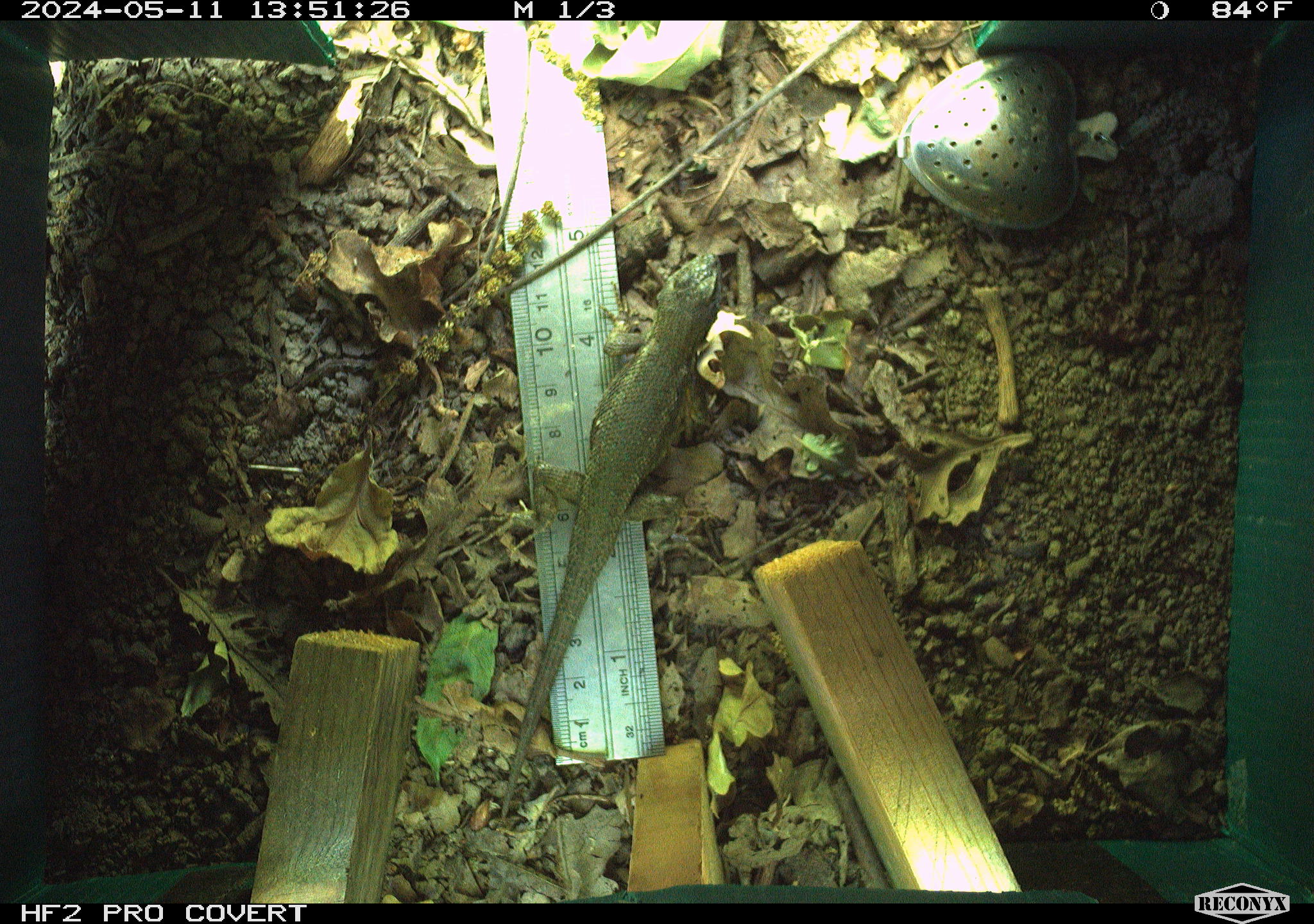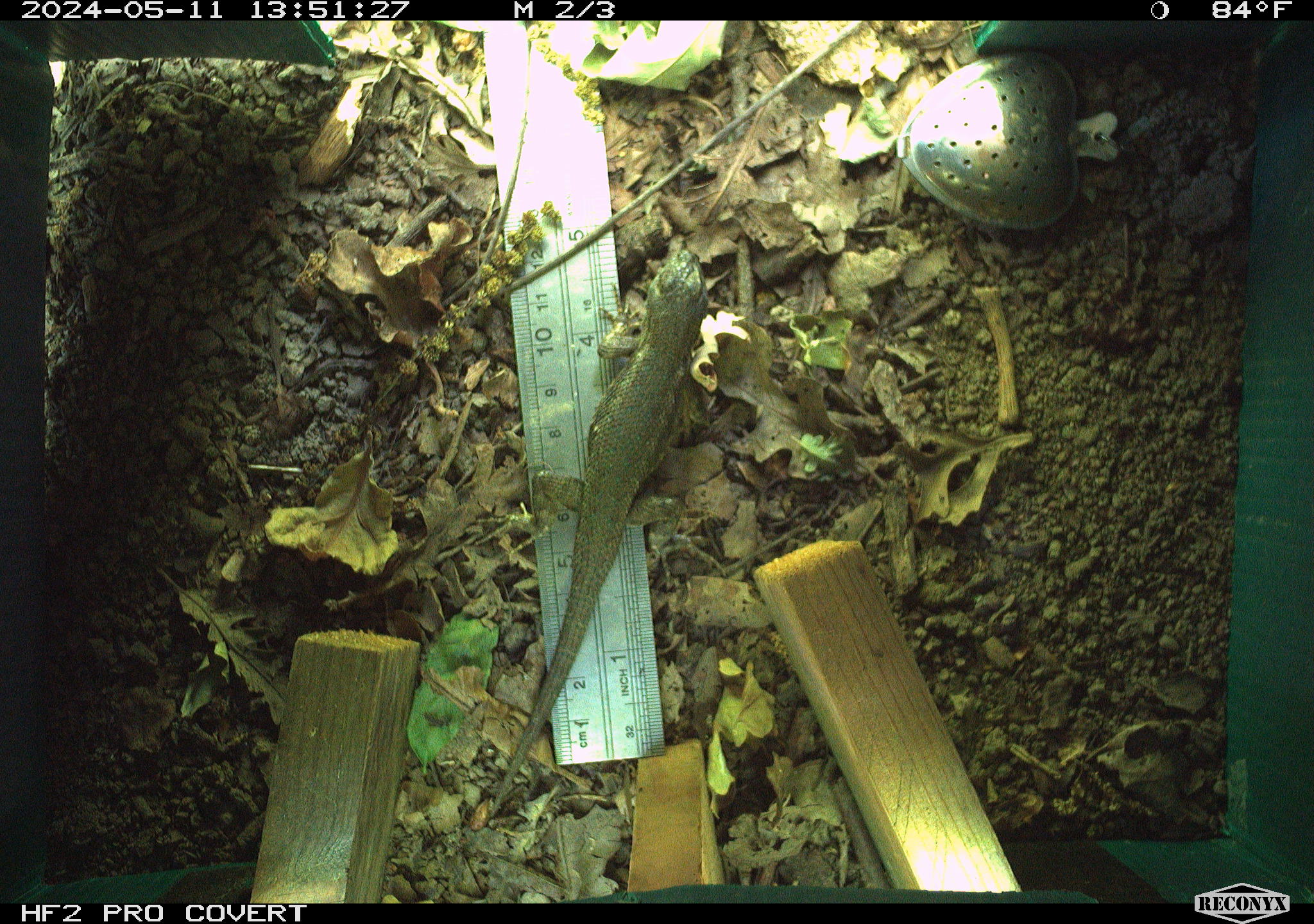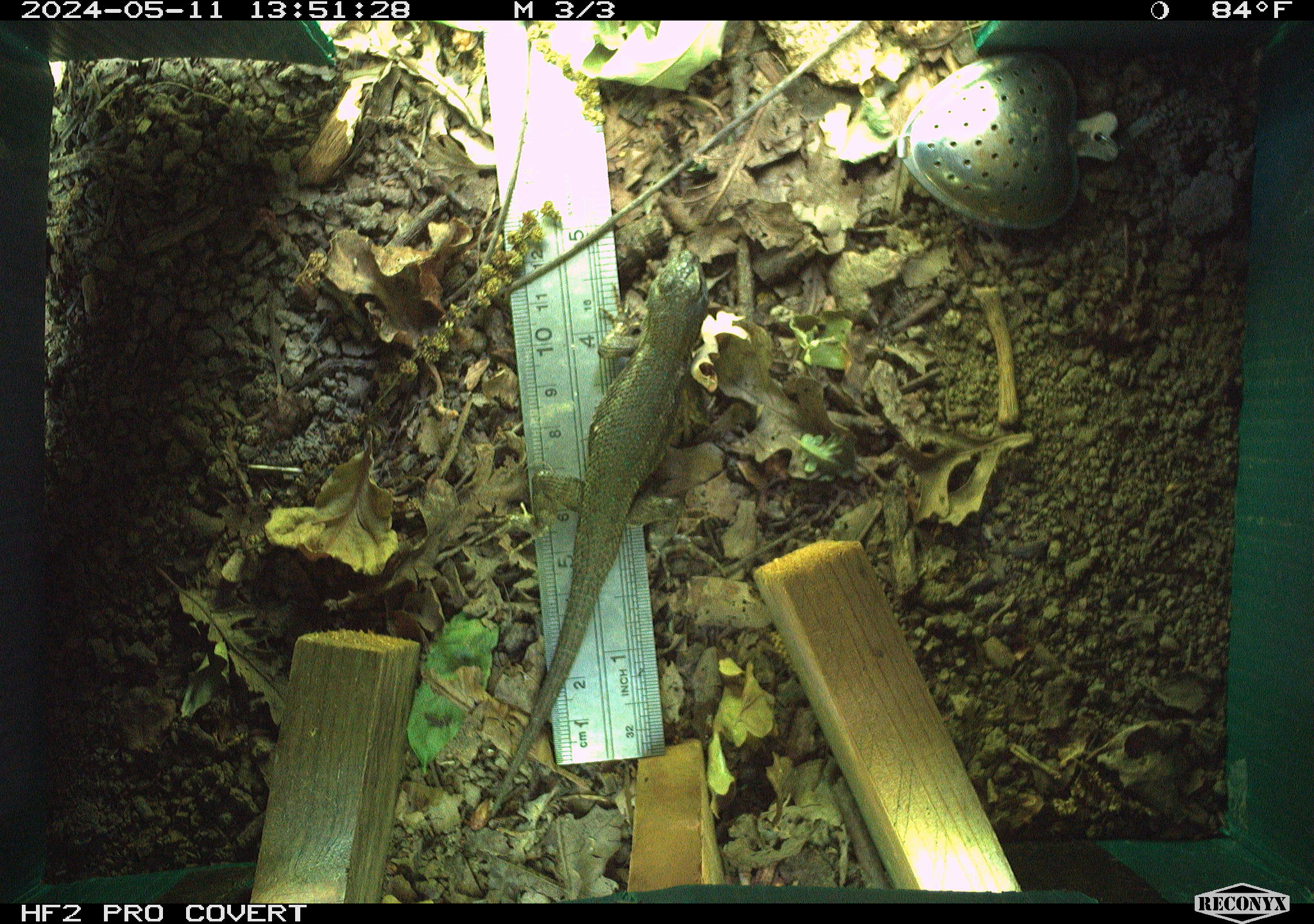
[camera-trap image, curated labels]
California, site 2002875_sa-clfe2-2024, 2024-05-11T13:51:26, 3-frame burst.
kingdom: Animalia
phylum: Chordata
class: Reptilia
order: Squamata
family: Phrynosomatidae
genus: Sceloporus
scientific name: Sceloporus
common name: spiny lizards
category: sceloporus species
Sceloporus species (spiny lizards) (Sceloporus).